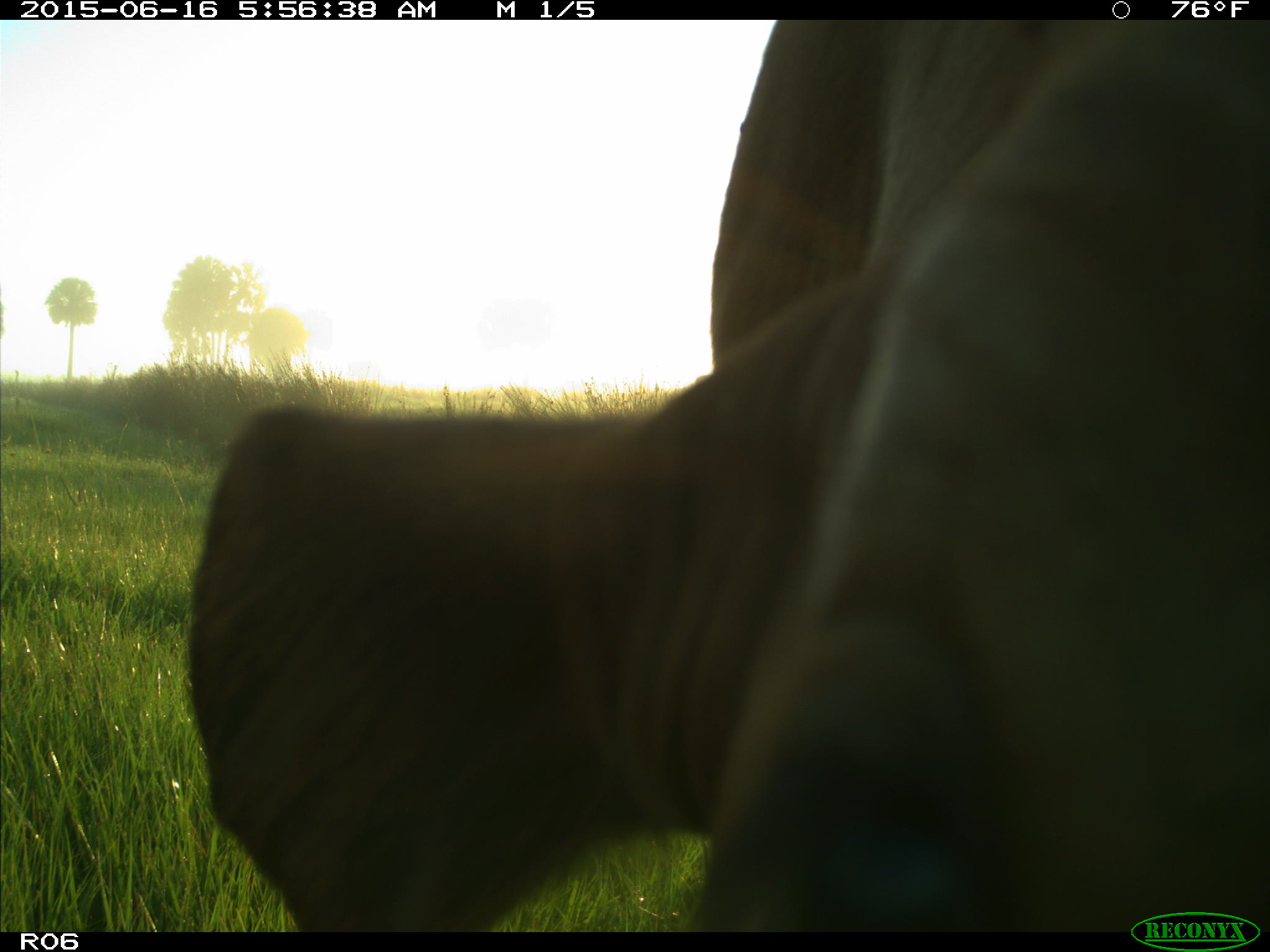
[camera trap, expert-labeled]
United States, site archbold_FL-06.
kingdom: Animalia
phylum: Chordata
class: Mammalia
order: Artiodactyla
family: Bovidae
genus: Bos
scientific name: Bos taurus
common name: domestic cow